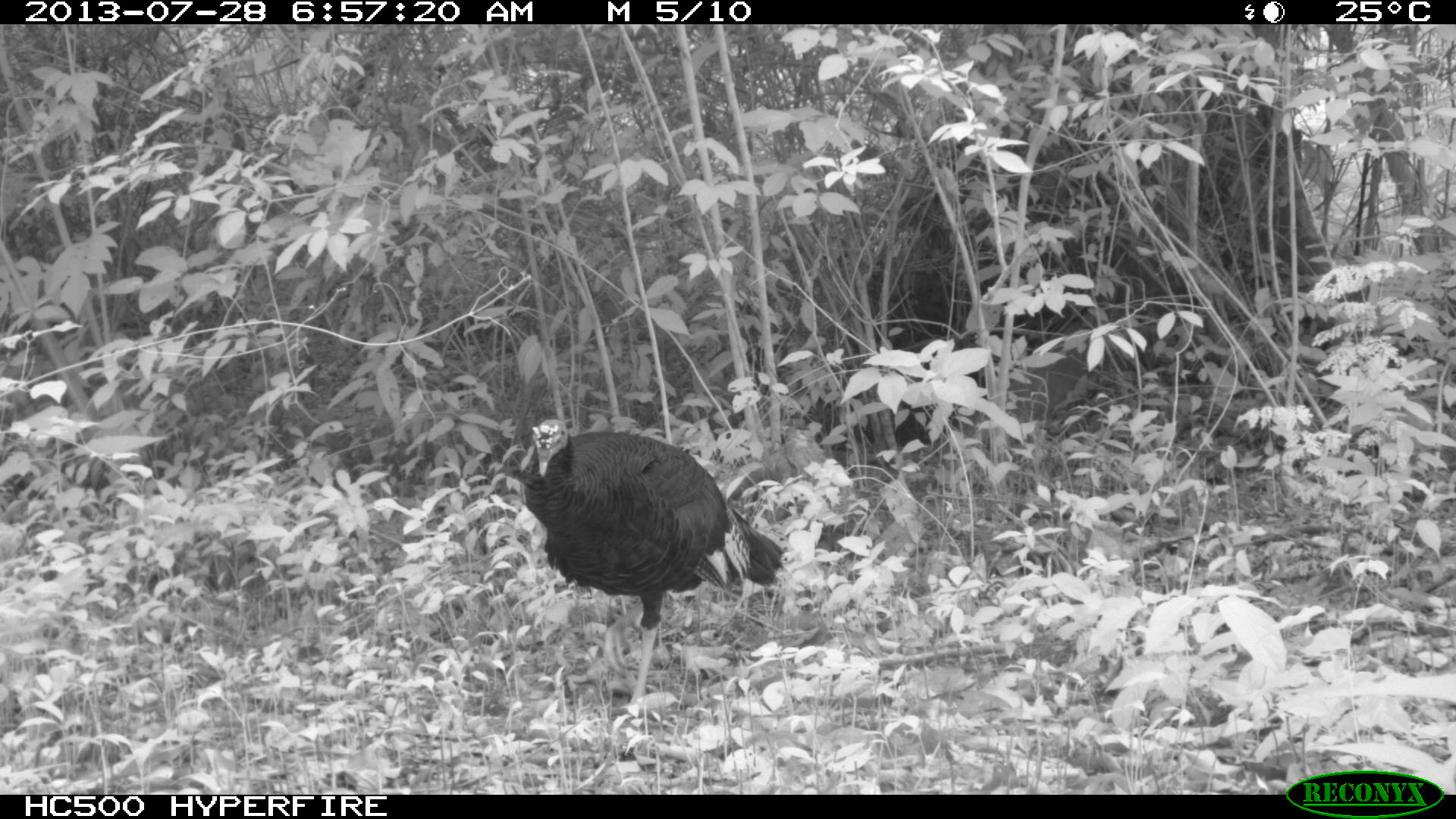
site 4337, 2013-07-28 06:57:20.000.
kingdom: Animalia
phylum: Chordata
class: Aves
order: Galliformes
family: Phasianidae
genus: Meleagris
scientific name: Meleagris ocellata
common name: ocellated turkey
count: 1